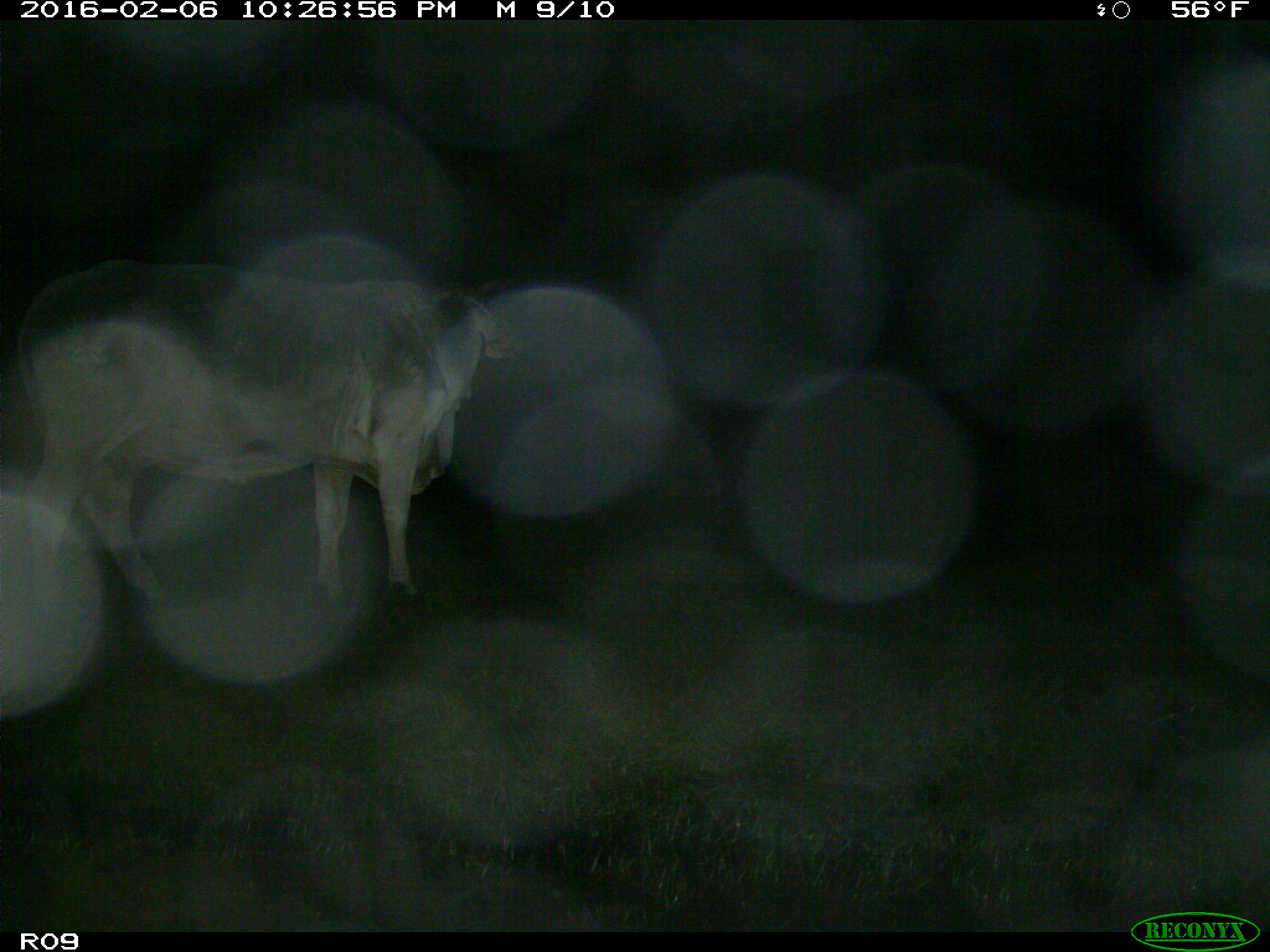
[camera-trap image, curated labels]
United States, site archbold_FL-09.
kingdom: Animalia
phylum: Chordata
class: Mammalia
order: Artiodactyla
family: Bovidae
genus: Bos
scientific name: Bos taurus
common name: domestic cow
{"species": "Bos taurus (domestic cow)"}